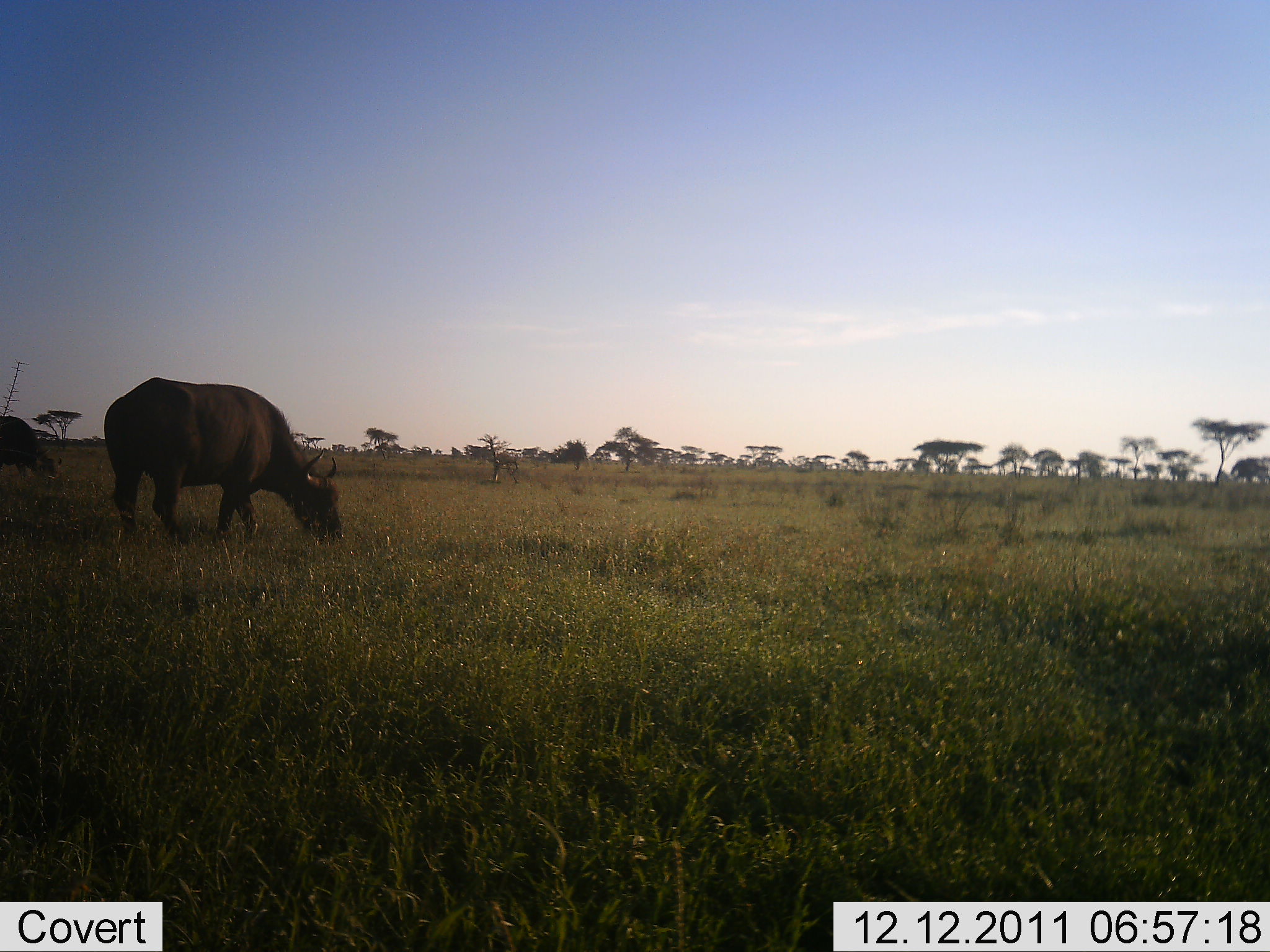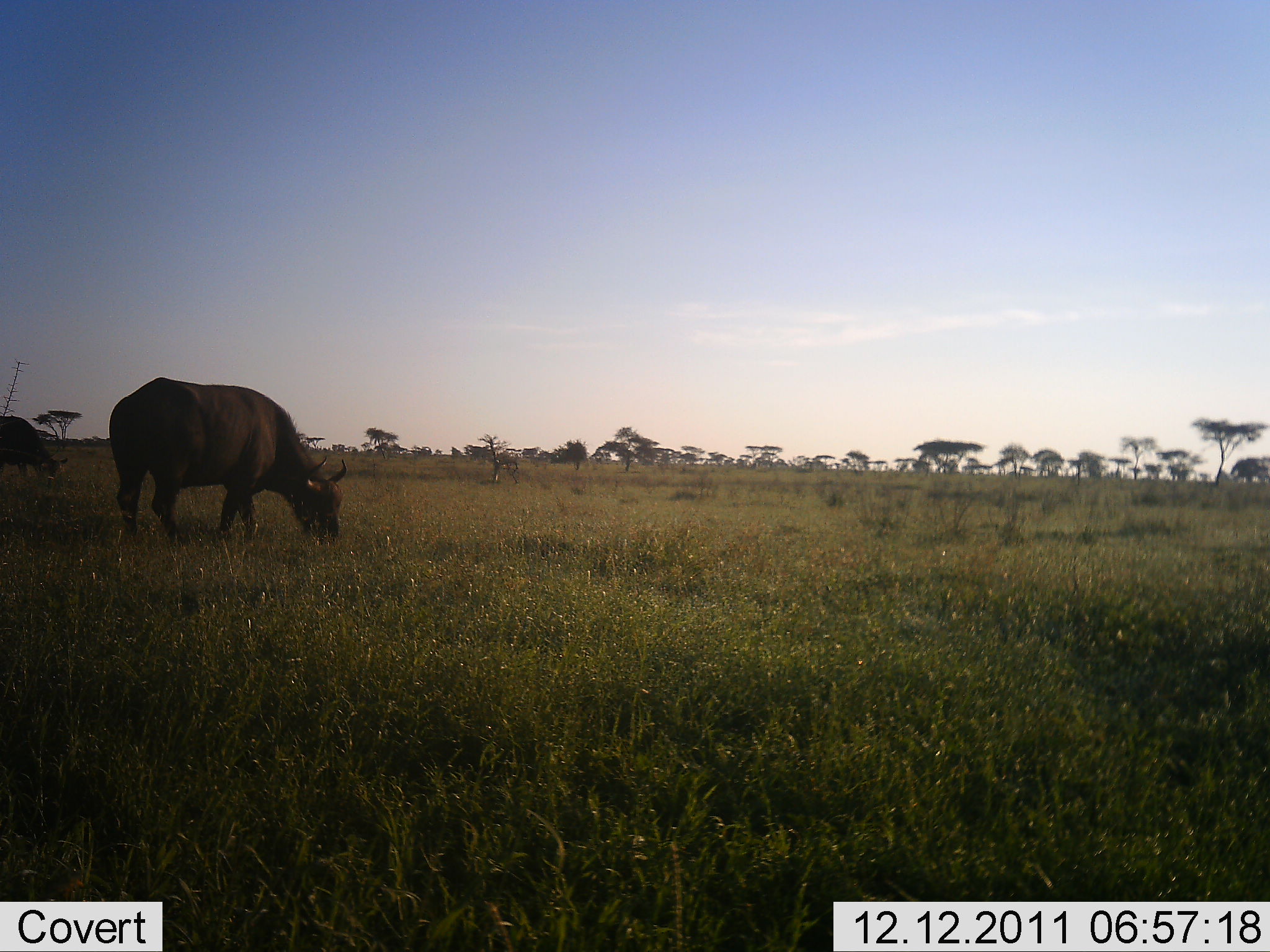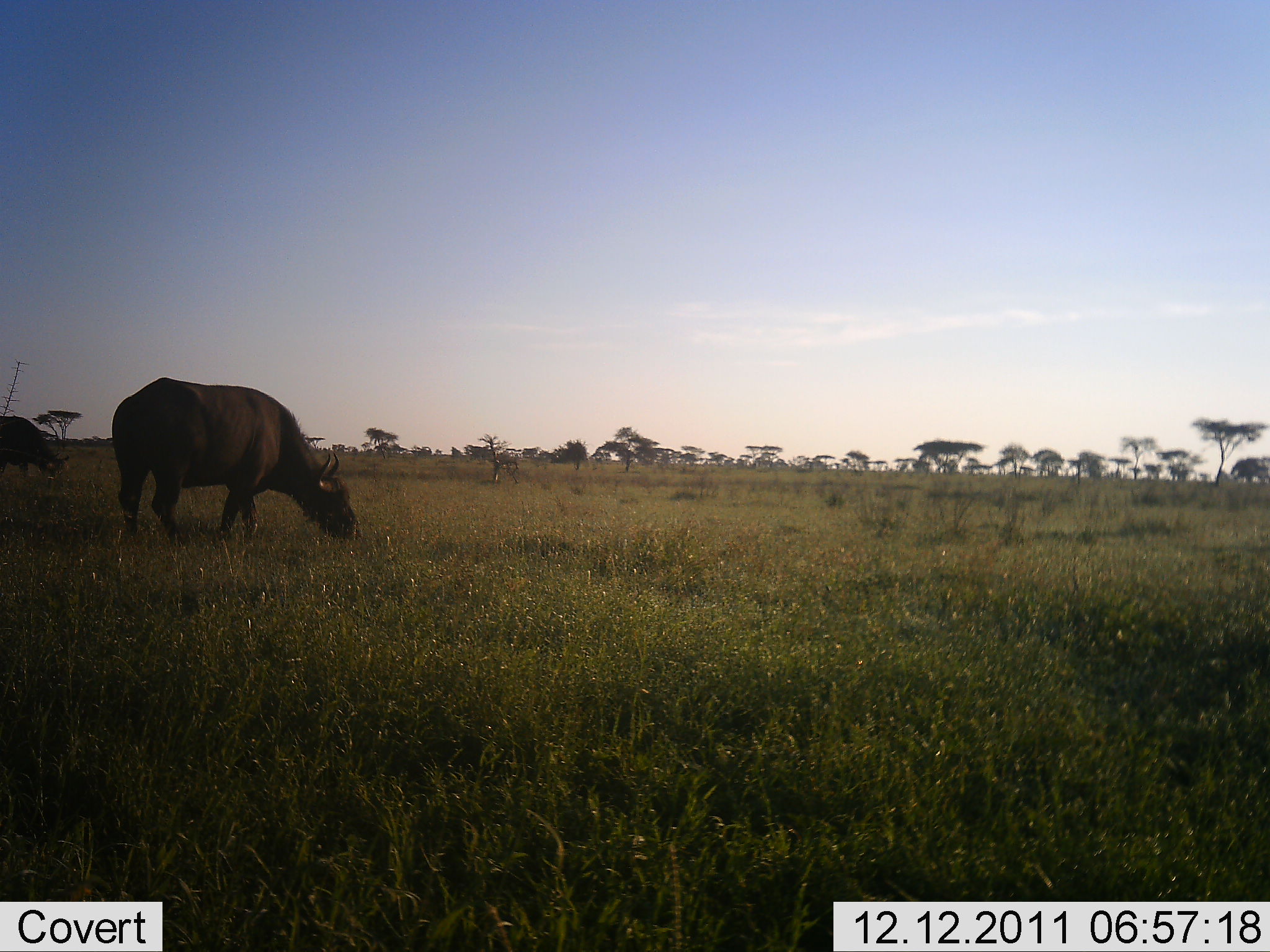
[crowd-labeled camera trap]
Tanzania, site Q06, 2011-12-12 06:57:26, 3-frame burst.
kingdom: Animalia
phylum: Chordata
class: Mammalia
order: Artiodactyla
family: Bovidae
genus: Syncerus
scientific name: Syncerus caffer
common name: cape buffalo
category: buffalo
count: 2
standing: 43%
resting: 0%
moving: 7%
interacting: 0%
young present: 0%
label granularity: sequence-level